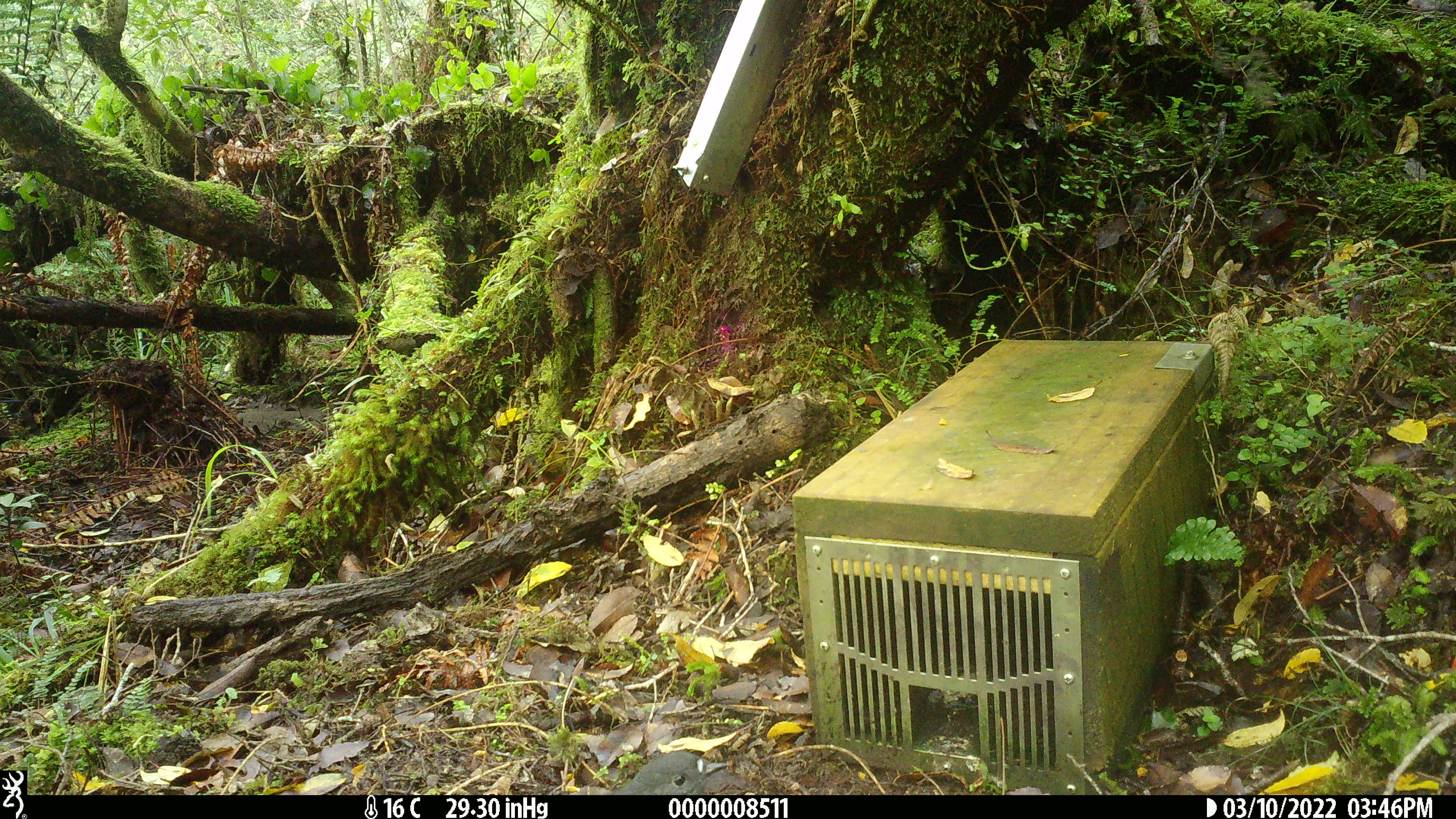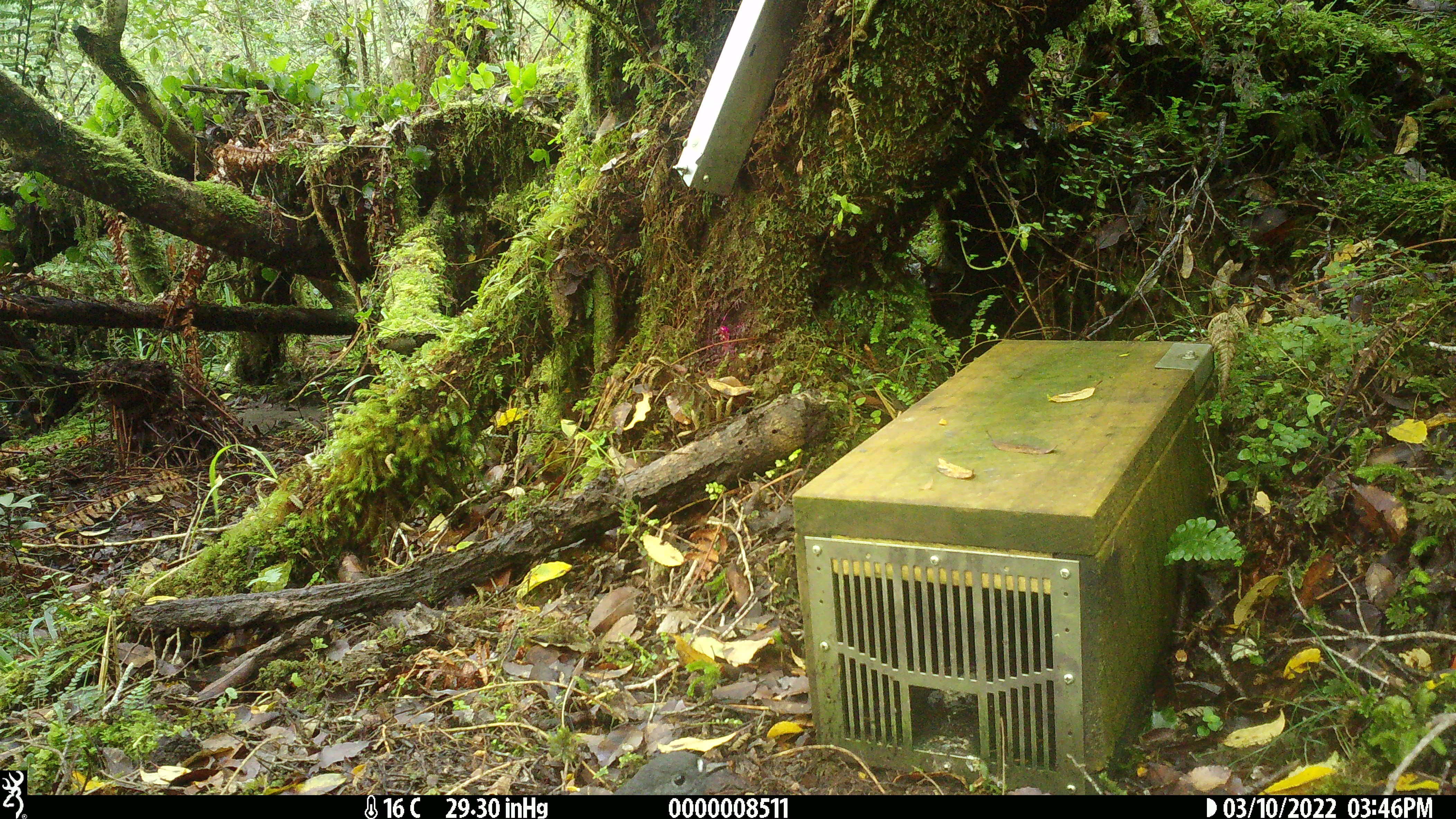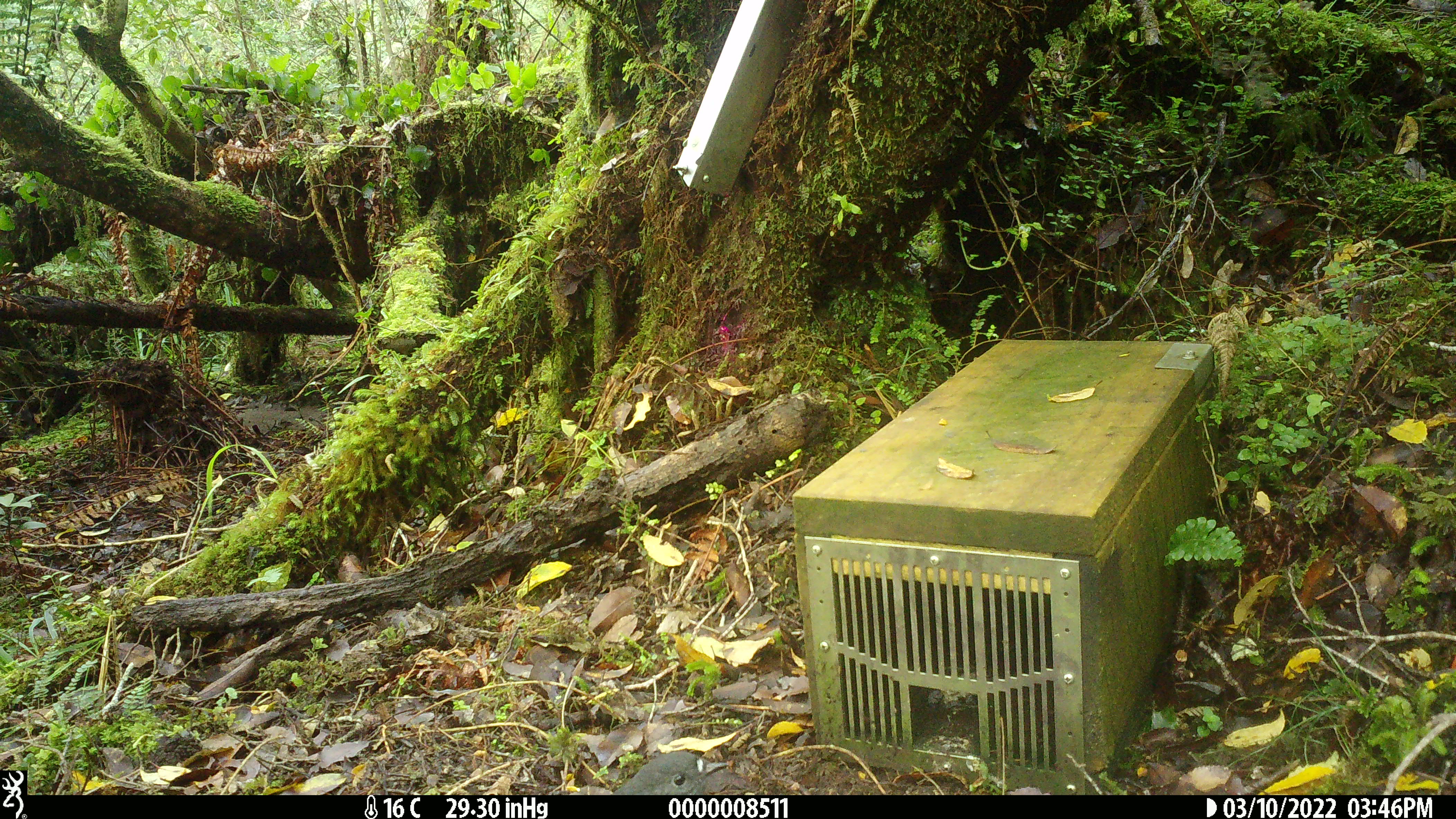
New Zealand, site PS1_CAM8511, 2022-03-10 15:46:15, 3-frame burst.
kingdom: Animalia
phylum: Chordata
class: Aves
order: Passeriformes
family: Petroicidae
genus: Petroica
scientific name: Petroica australis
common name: new zealand robin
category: robin